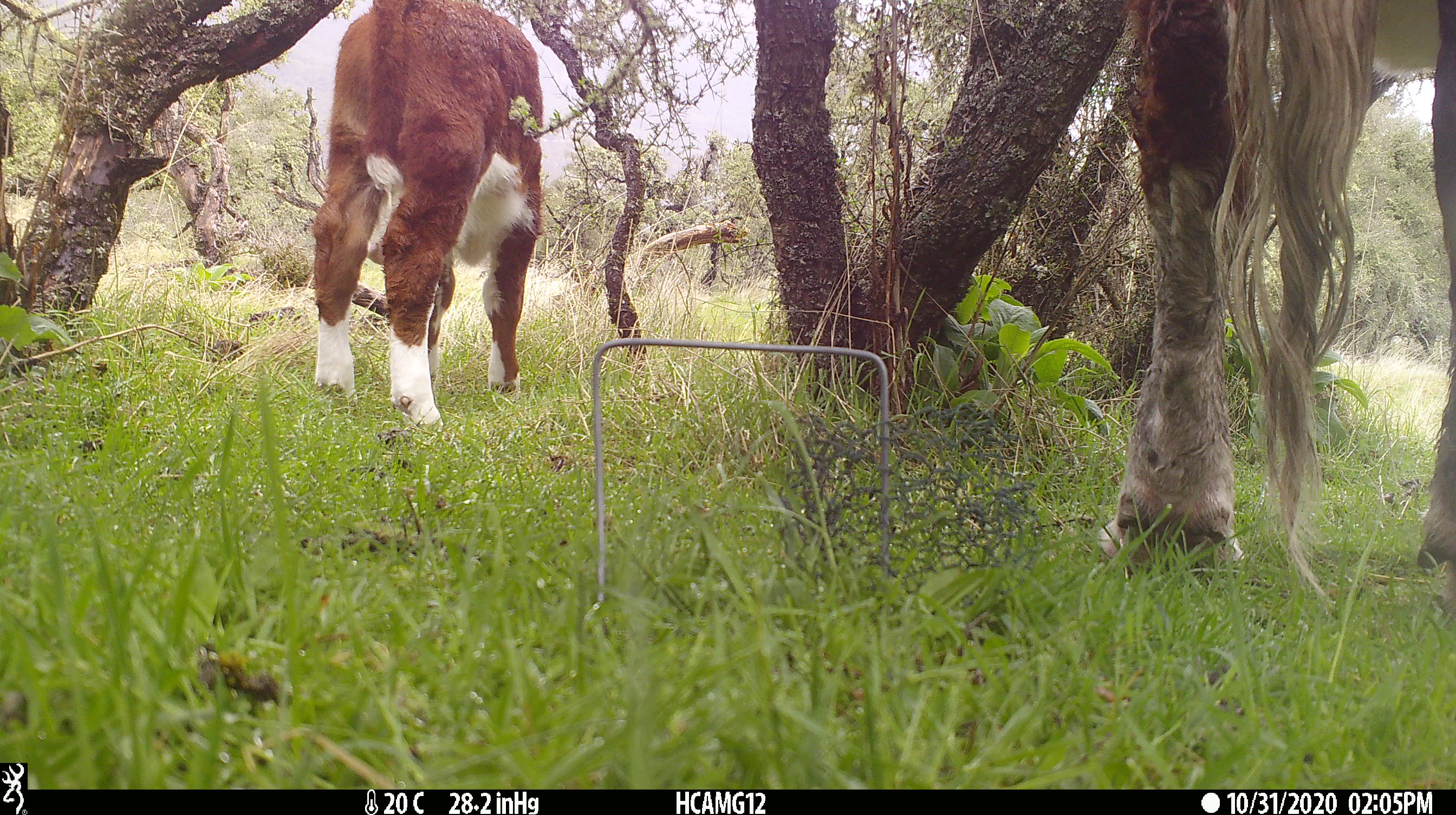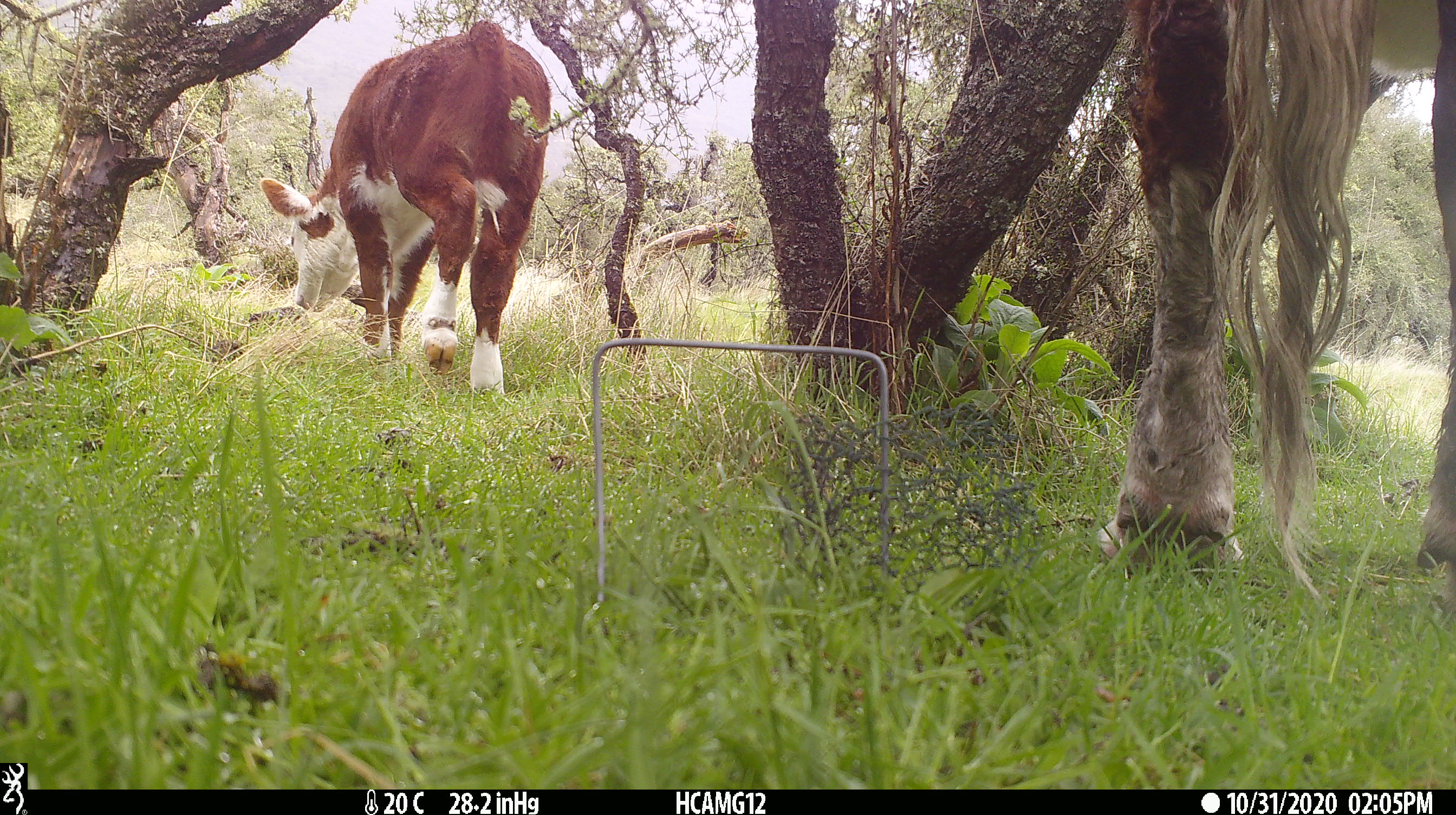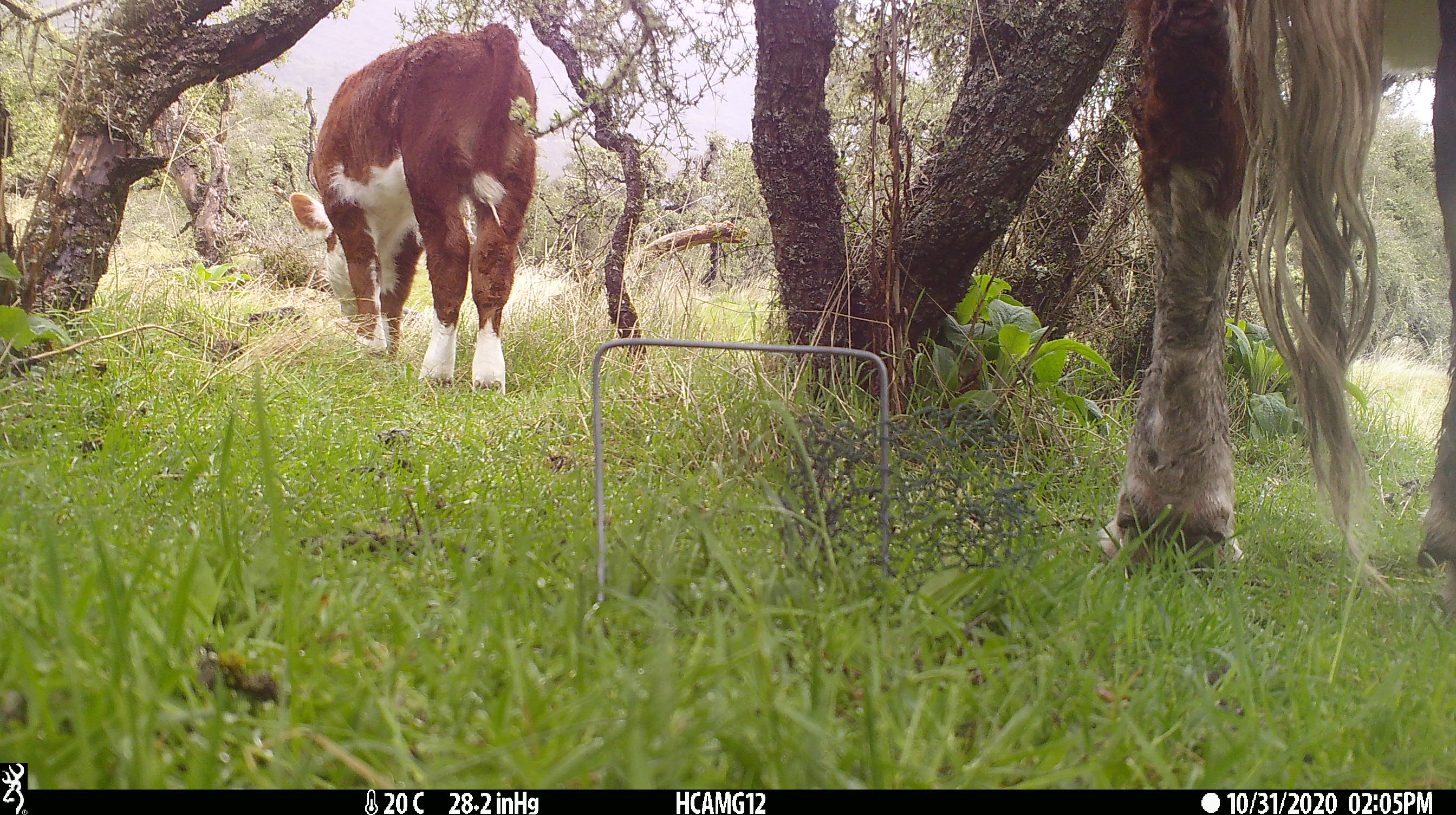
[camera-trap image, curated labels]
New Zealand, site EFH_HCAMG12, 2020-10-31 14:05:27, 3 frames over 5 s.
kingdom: Animalia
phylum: Chordata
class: Mammalia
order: Artiodactyla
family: Bovidae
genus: Bos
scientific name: Bos taurus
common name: domestic cow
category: cow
Cow (domestic cow) (Bos taurus).